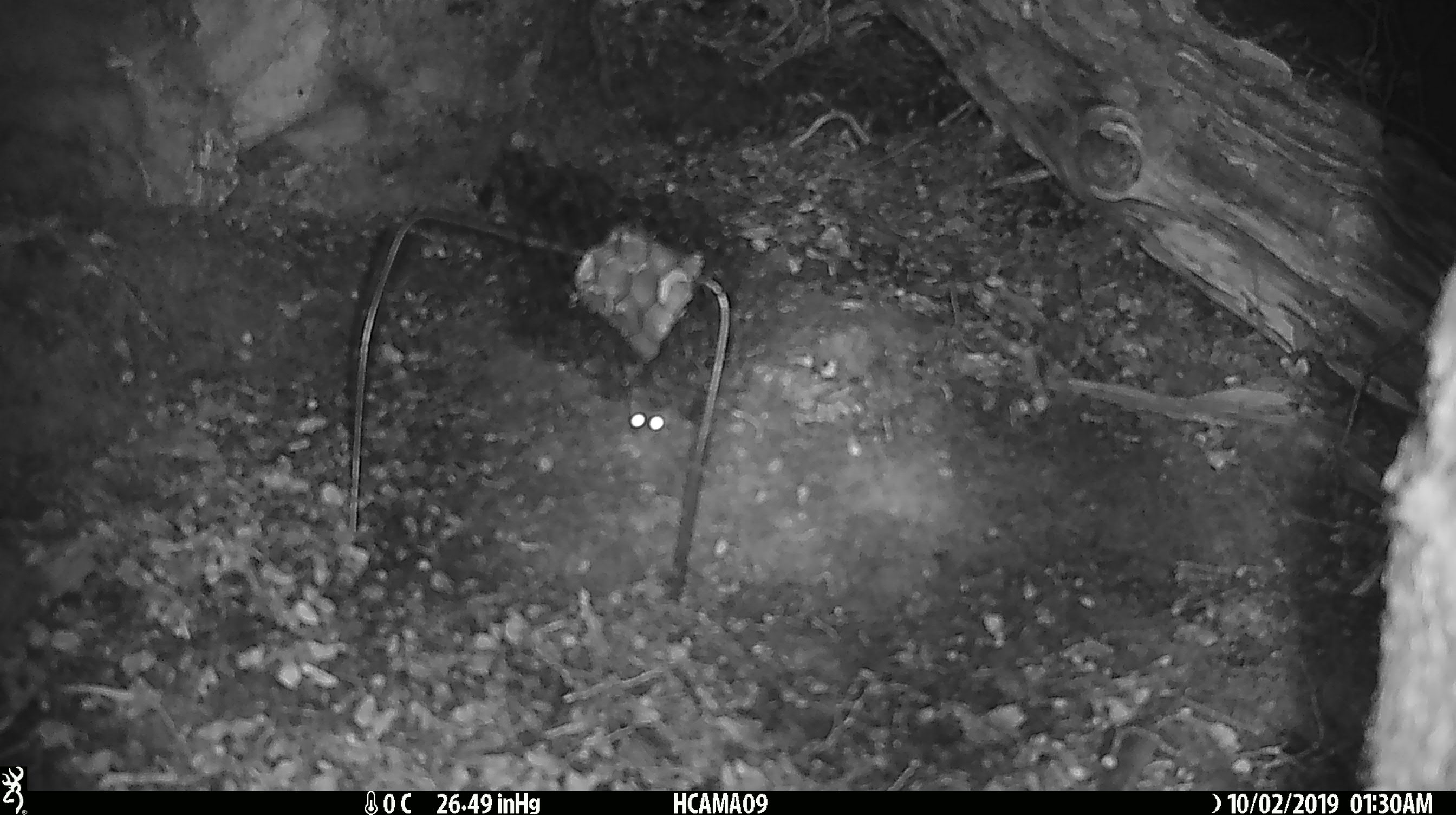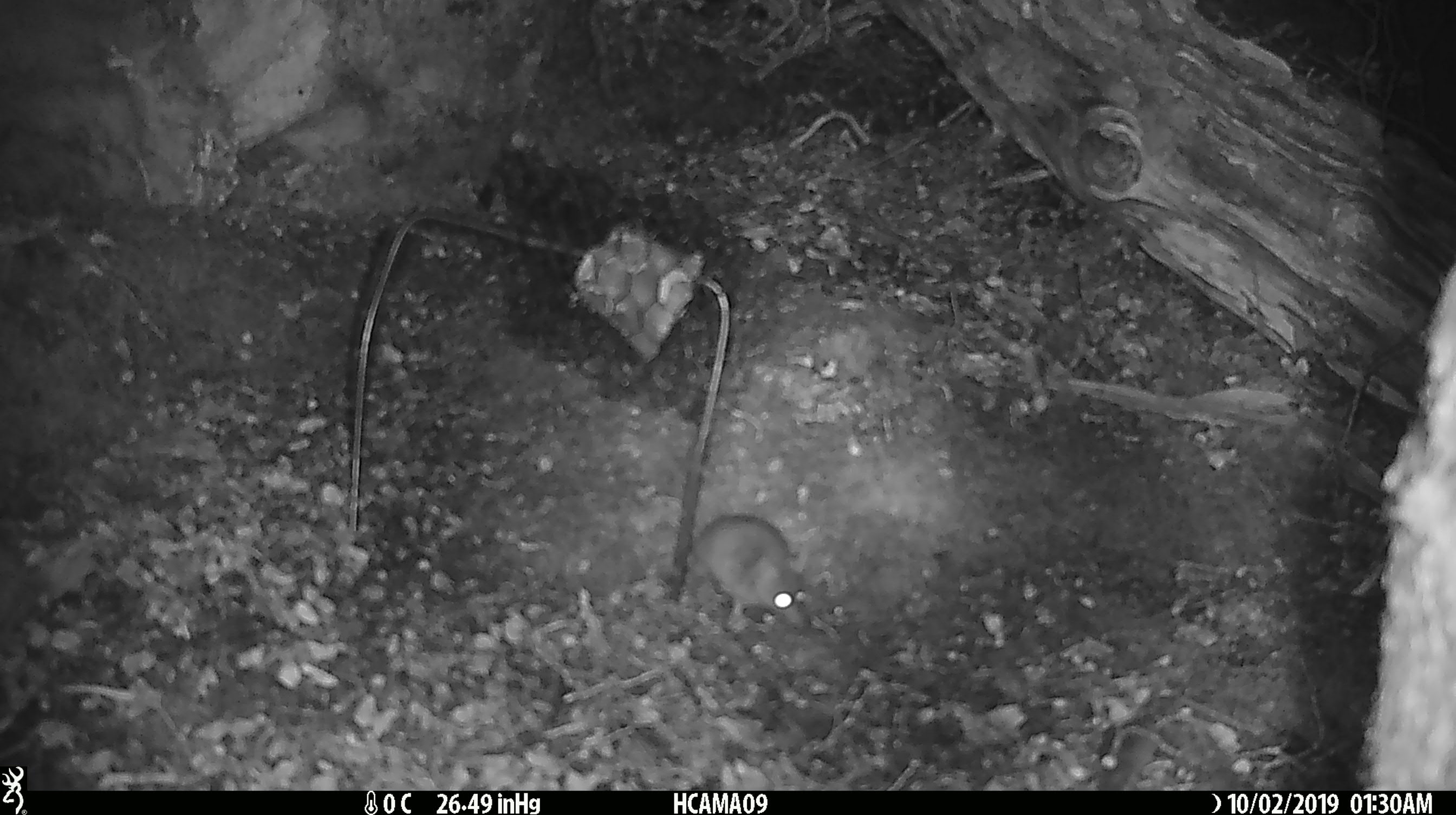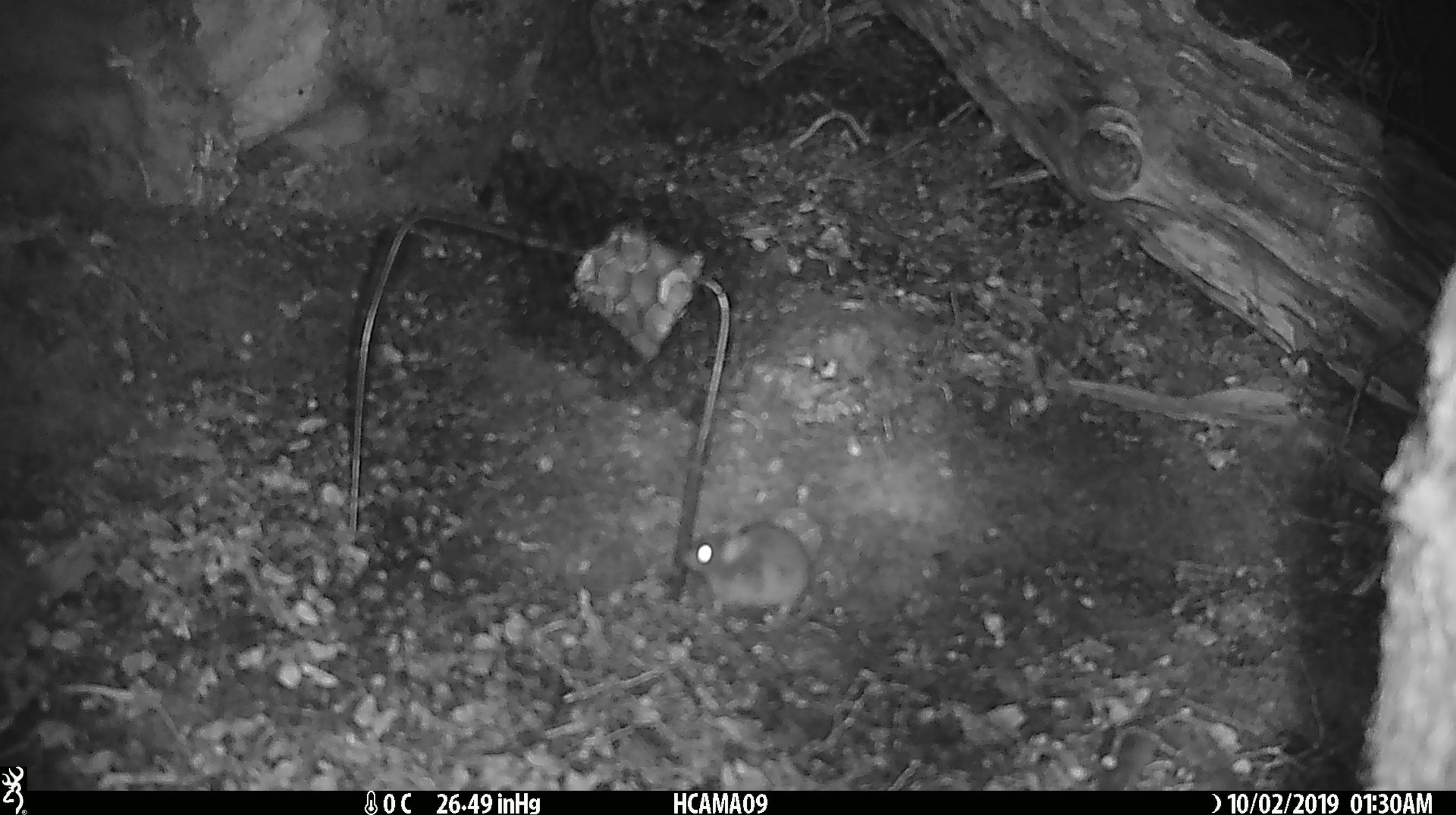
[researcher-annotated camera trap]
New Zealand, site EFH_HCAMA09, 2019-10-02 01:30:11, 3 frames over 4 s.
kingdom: Animalia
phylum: Chordata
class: Mammalia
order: Rodentia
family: Muridae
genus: Mus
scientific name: Mus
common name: mouse